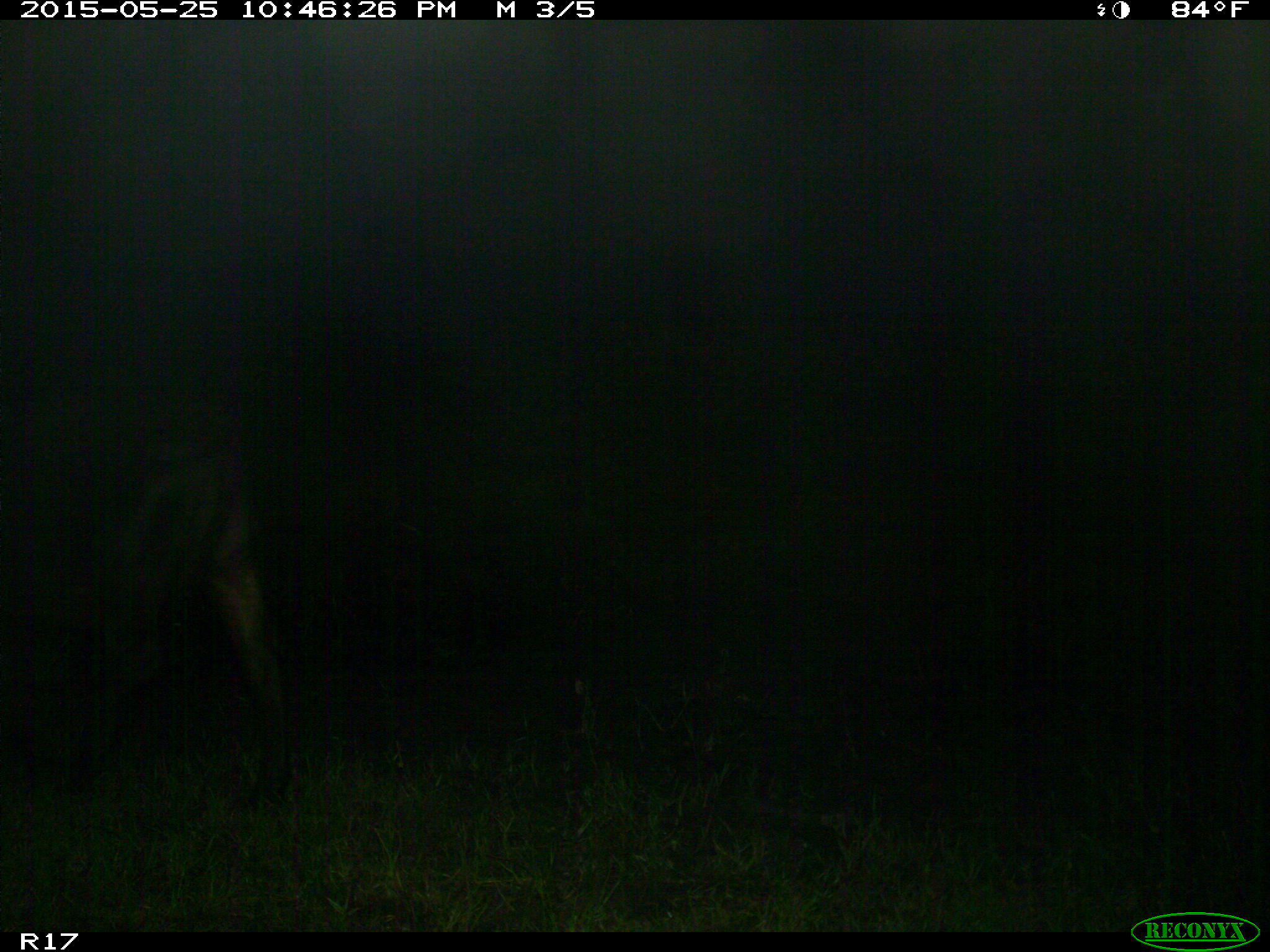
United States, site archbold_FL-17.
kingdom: Animalia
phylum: Chordata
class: Mammalia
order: Artiodactyla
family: Bovidae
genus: Bos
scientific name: Bos taurus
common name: domestic cow